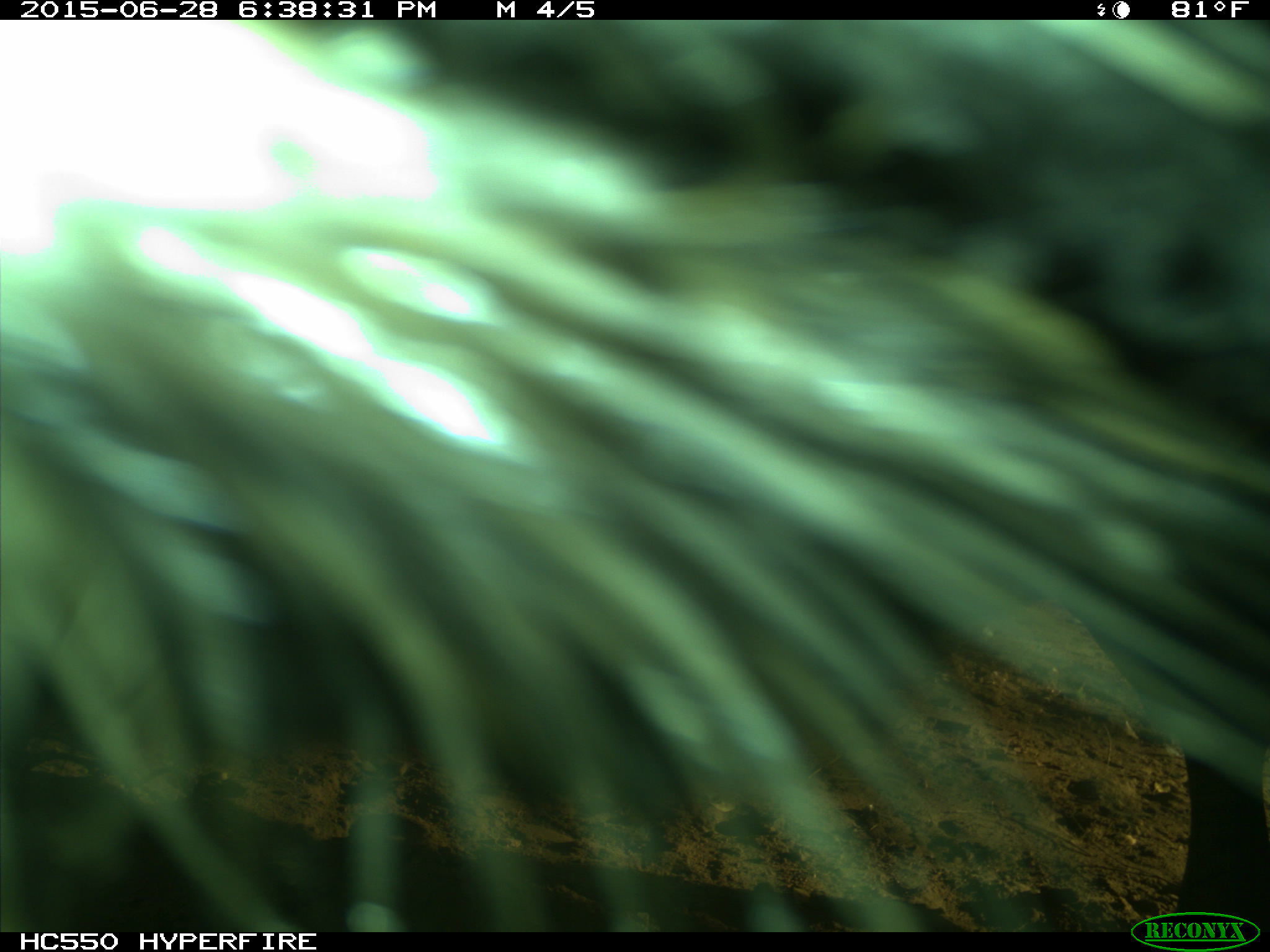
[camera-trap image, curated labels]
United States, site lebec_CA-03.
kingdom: Animalia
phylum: Chordata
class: Mammalia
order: Artiodactyla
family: Bovidae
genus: Bos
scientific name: Bos taurus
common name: domestic cow